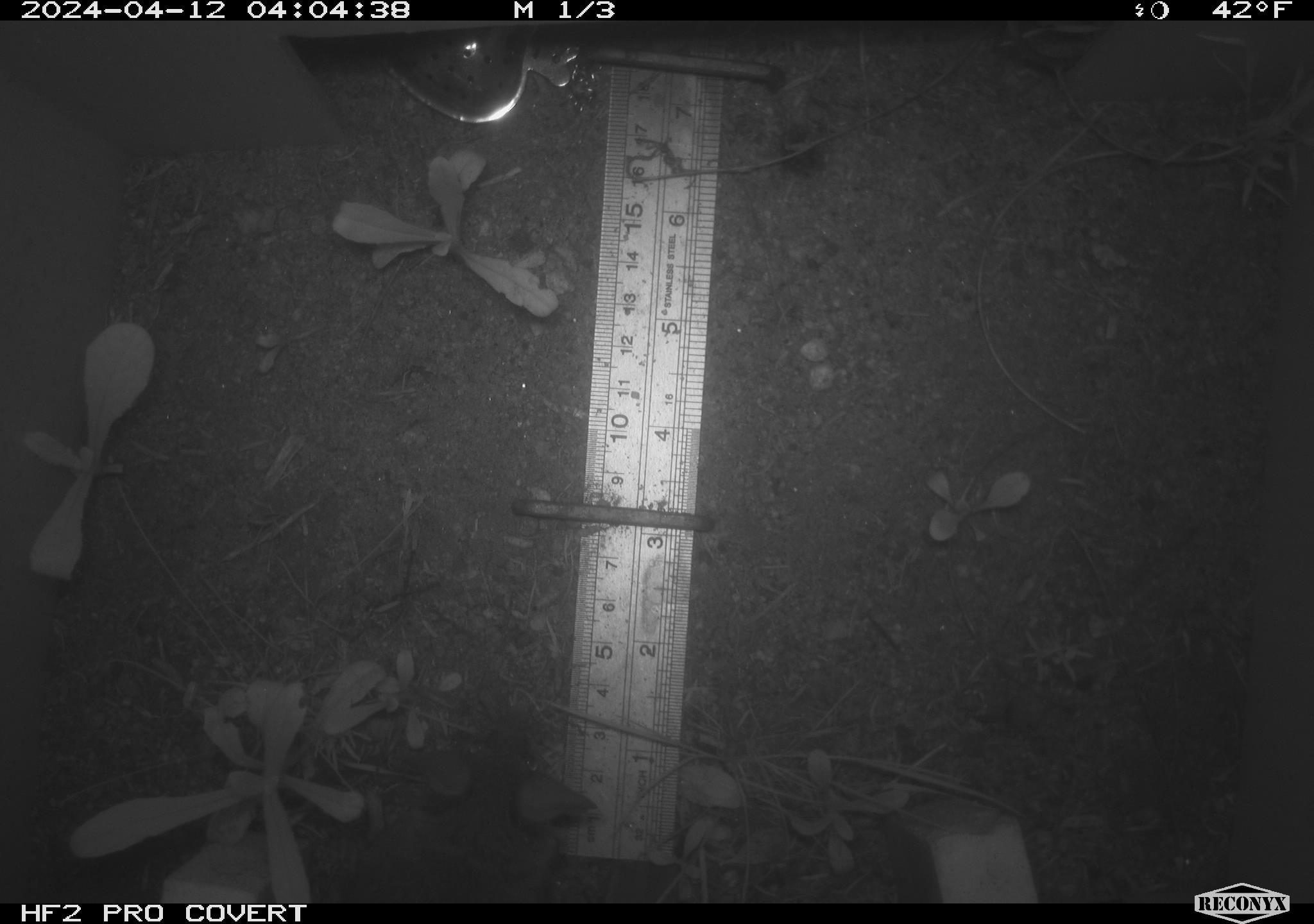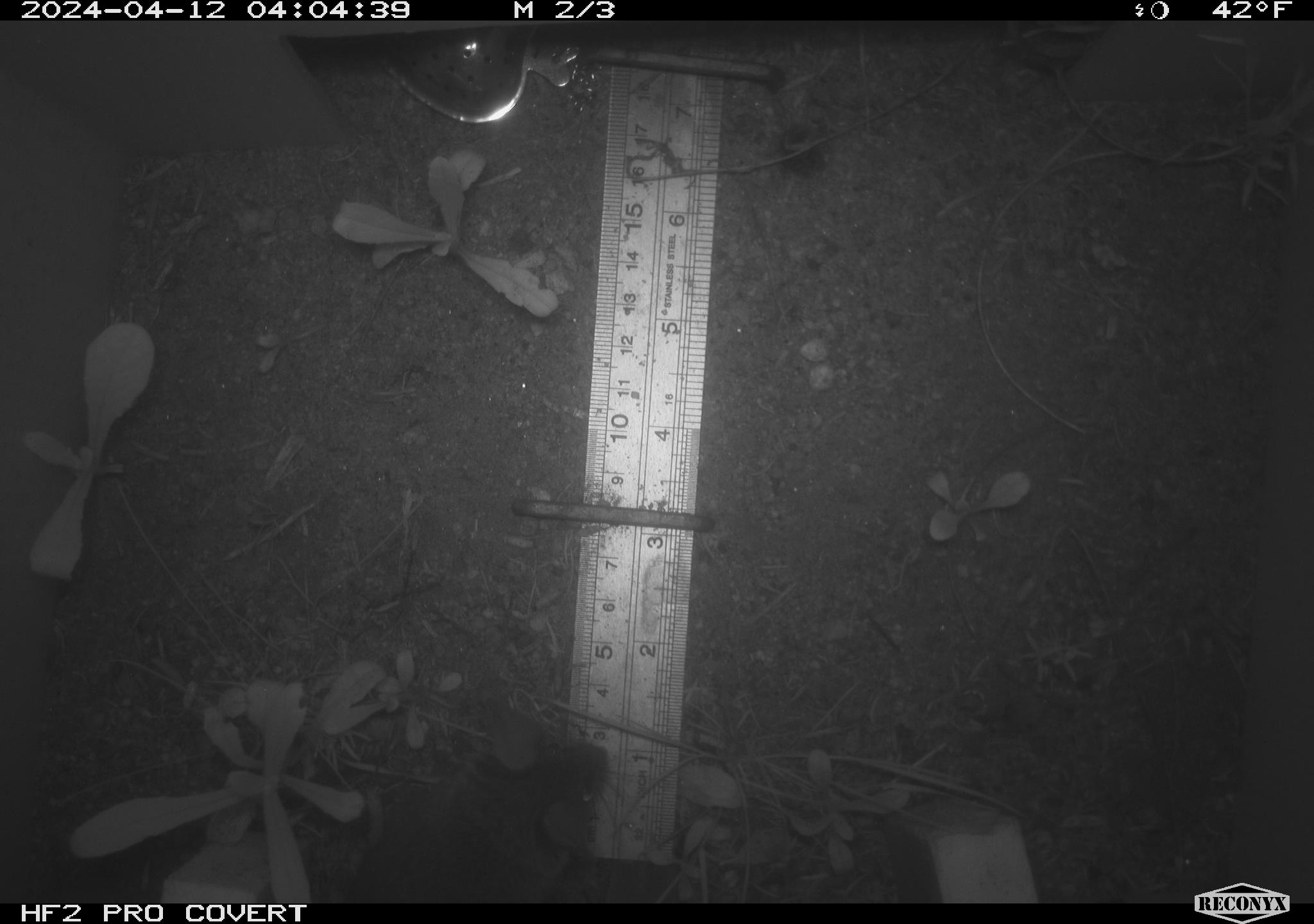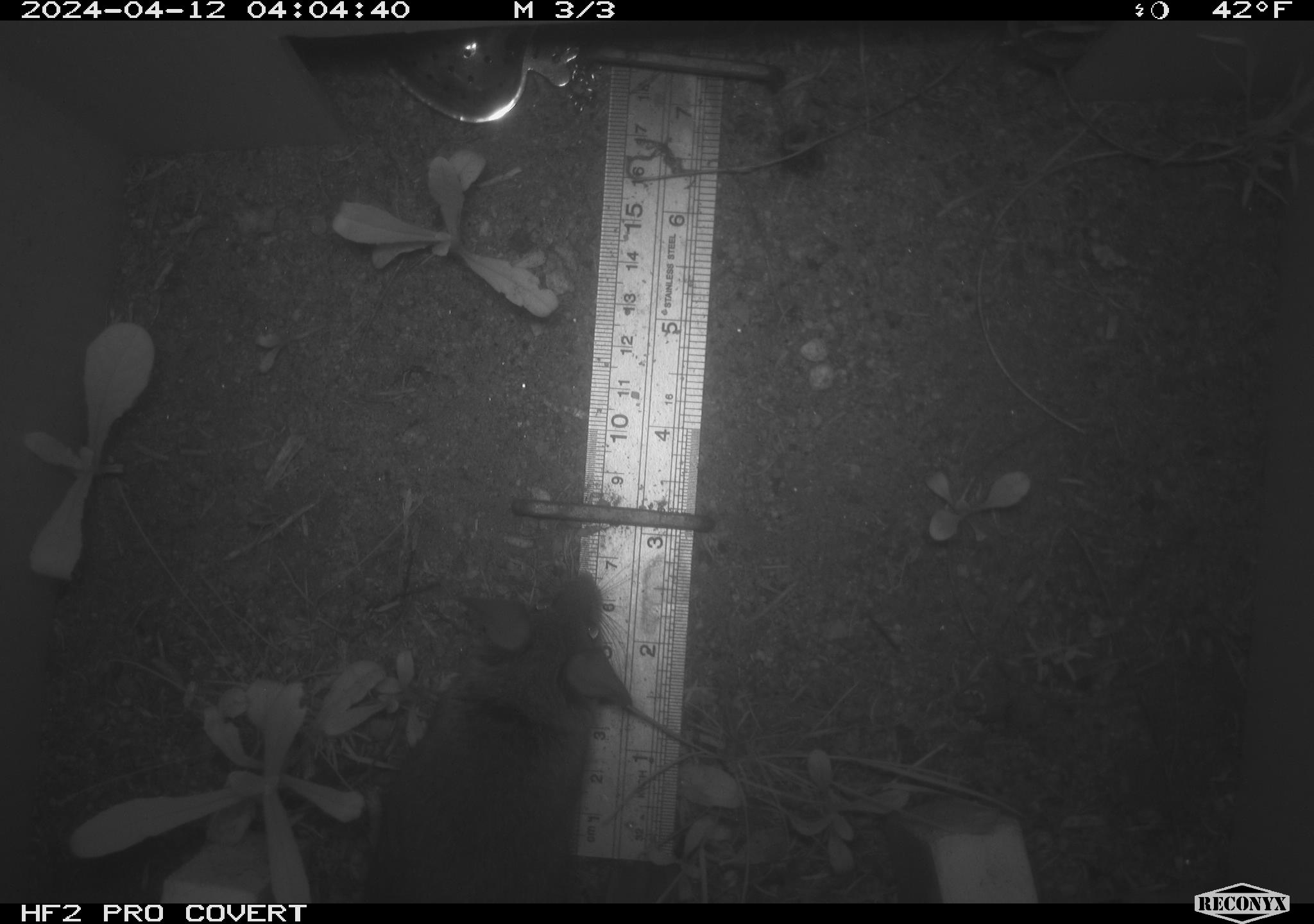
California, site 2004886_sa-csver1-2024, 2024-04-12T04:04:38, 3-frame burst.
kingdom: Animalia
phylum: Chordata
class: Mammalia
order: Rodentia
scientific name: Rodentia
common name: rodent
Rodent (Rodentia).